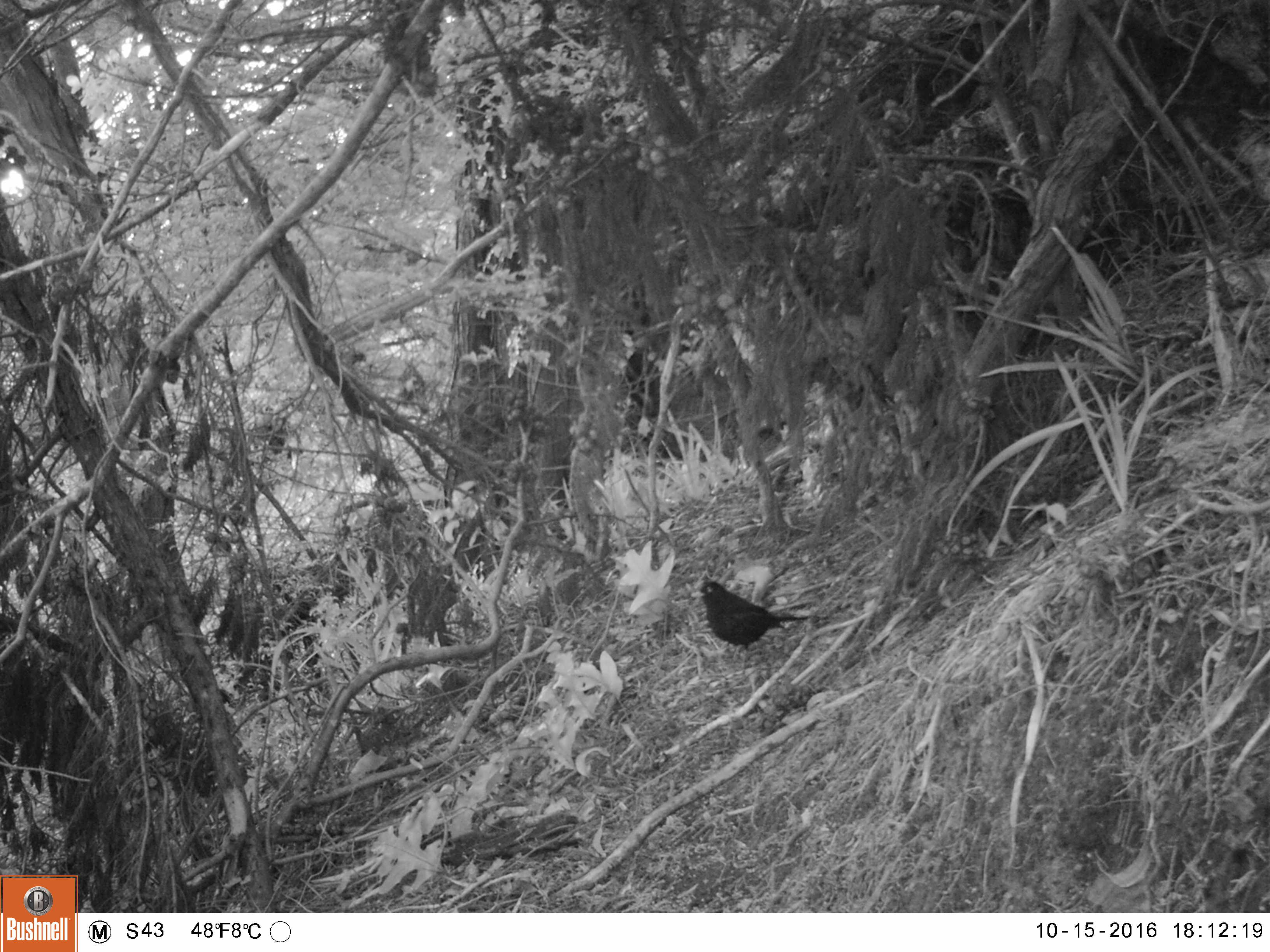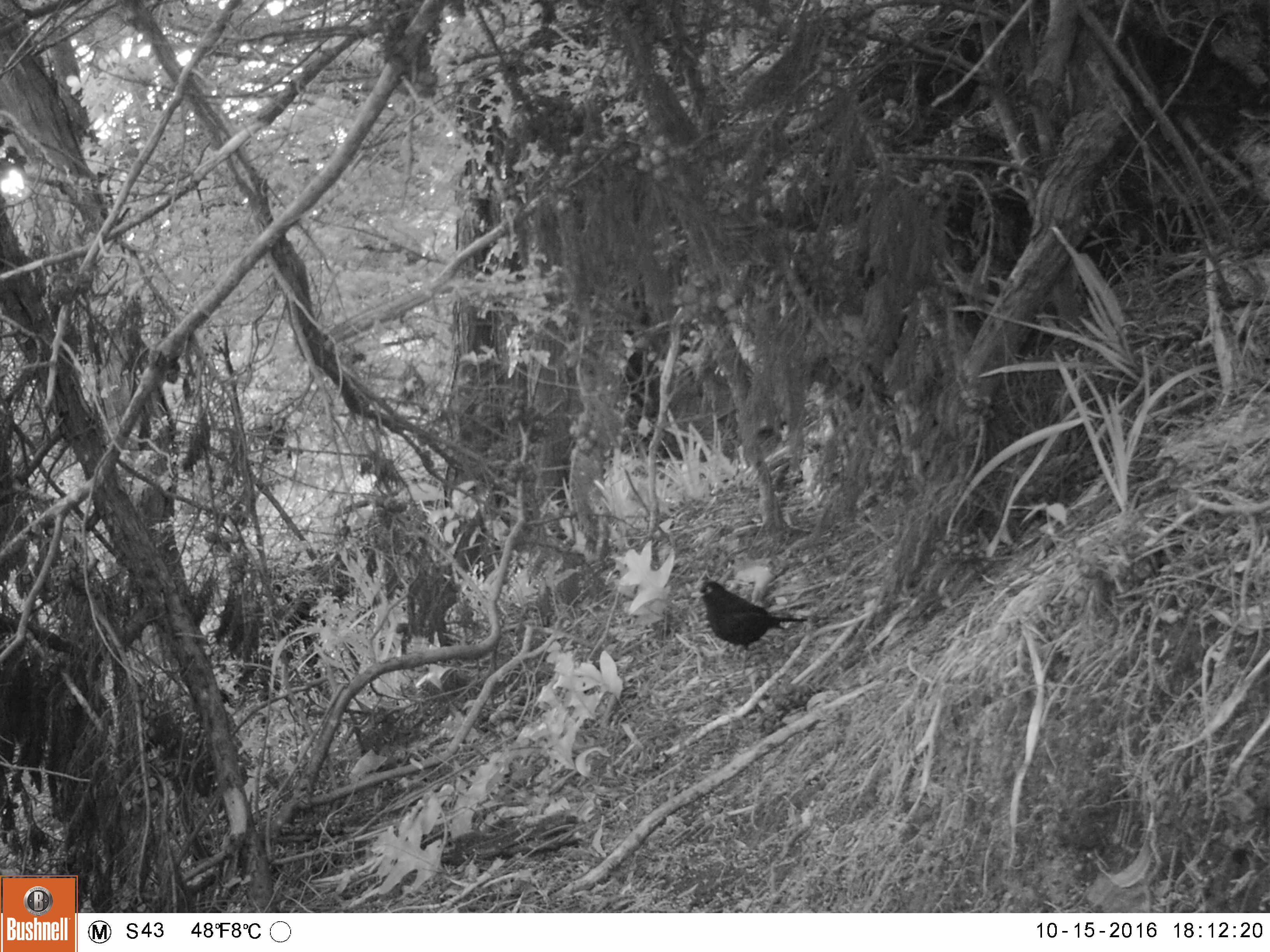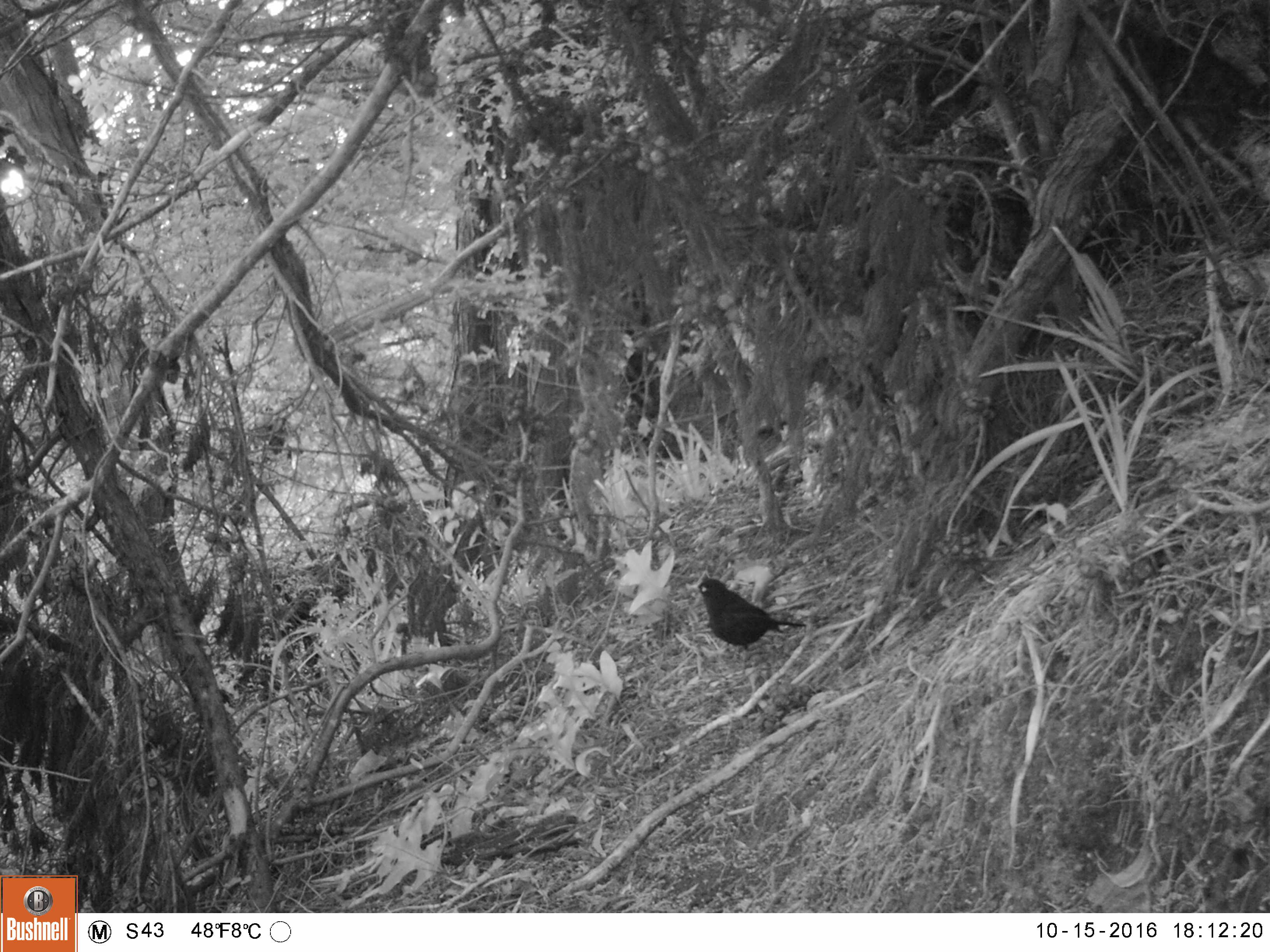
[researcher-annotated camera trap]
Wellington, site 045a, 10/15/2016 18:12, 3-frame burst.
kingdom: Animalia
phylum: Chordata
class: Aves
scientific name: Aves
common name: bird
Bird (Aves).